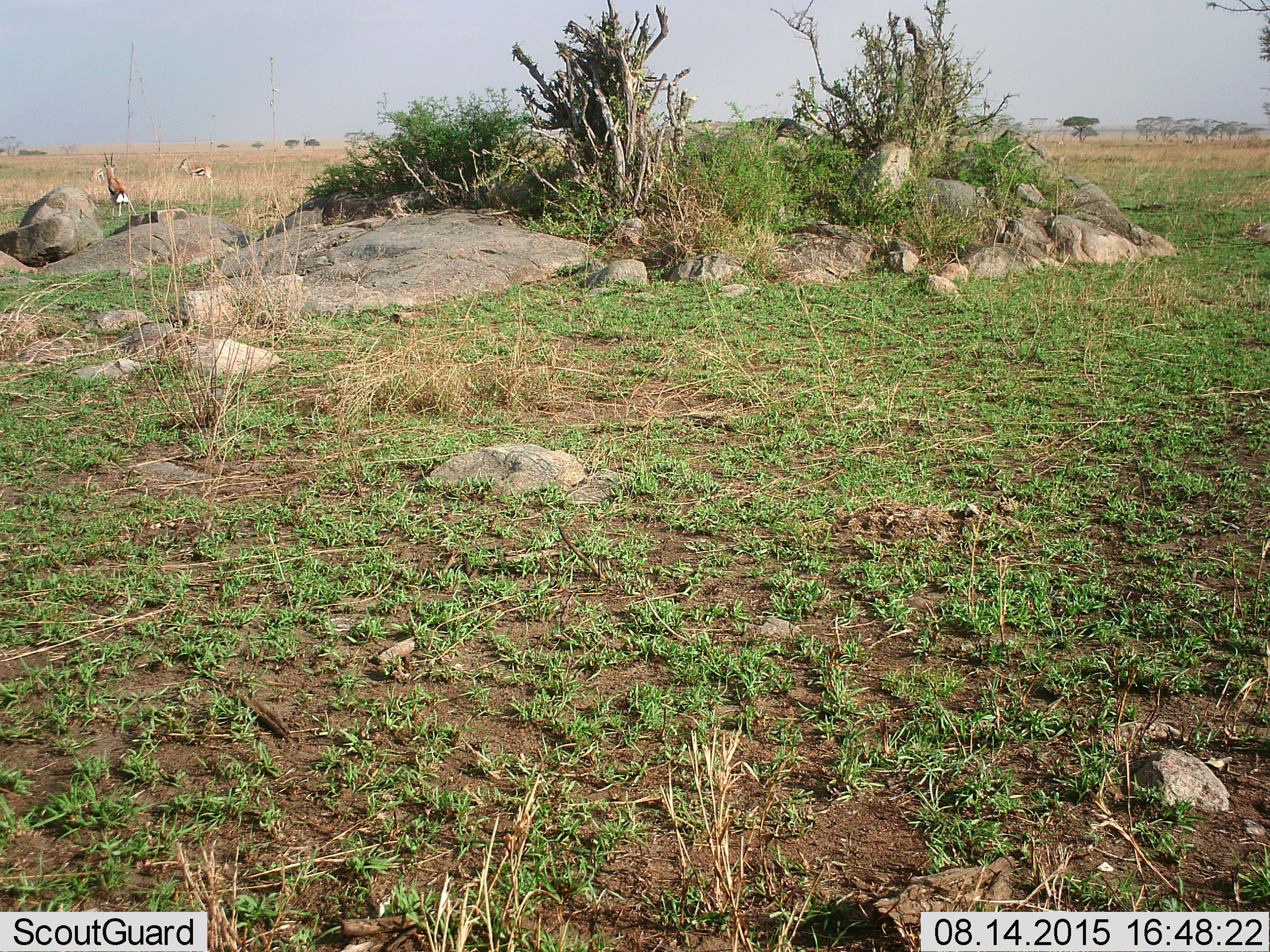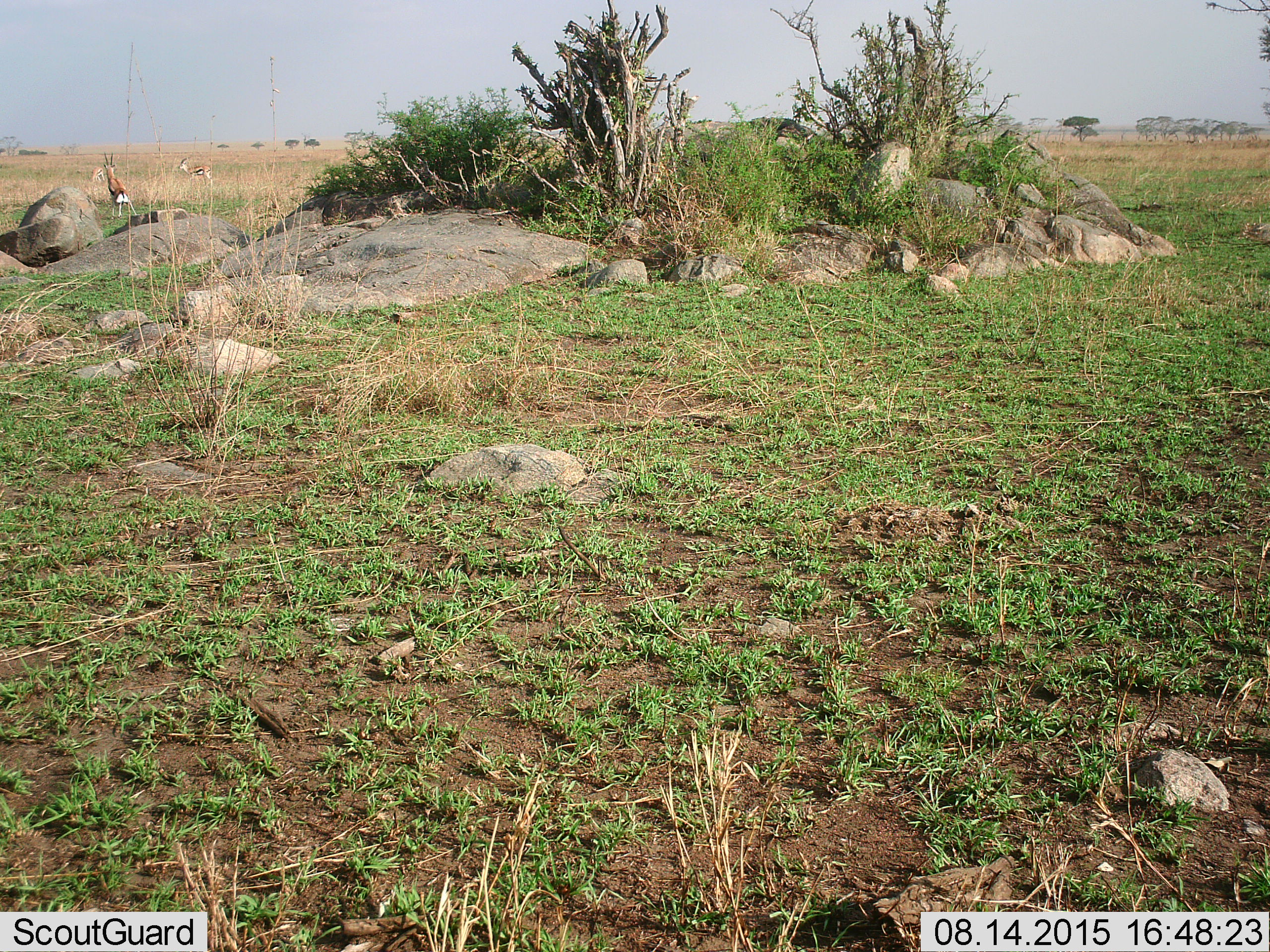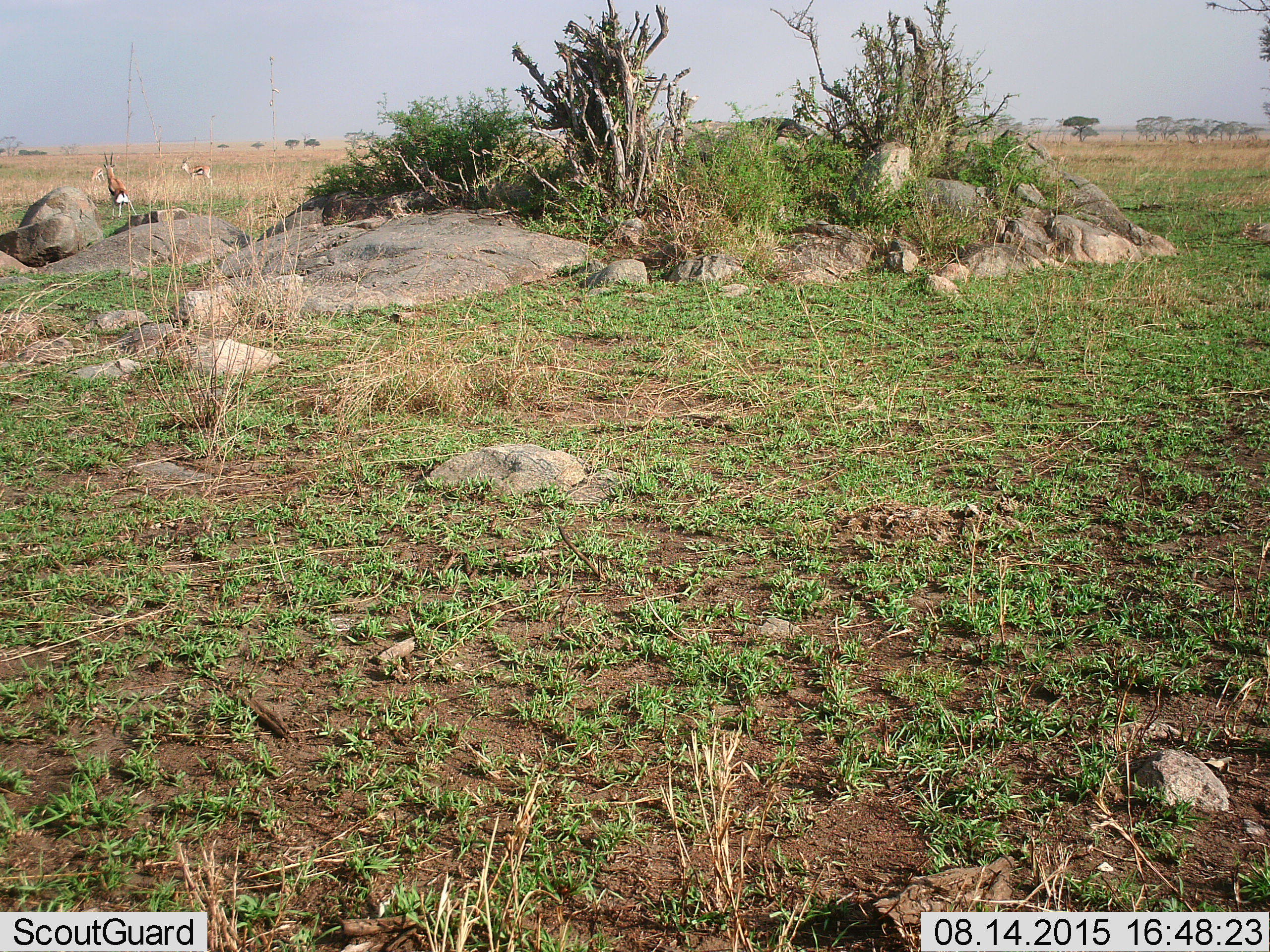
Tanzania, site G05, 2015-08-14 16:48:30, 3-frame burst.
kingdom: Animalia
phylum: Chordata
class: Mammalia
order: Artiodactyla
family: Bovidae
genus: Eudorcas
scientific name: Eudorcas thomsonii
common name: thomson's gazelle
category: gazellethomsons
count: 3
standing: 78%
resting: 11%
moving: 11%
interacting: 0%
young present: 0%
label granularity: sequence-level